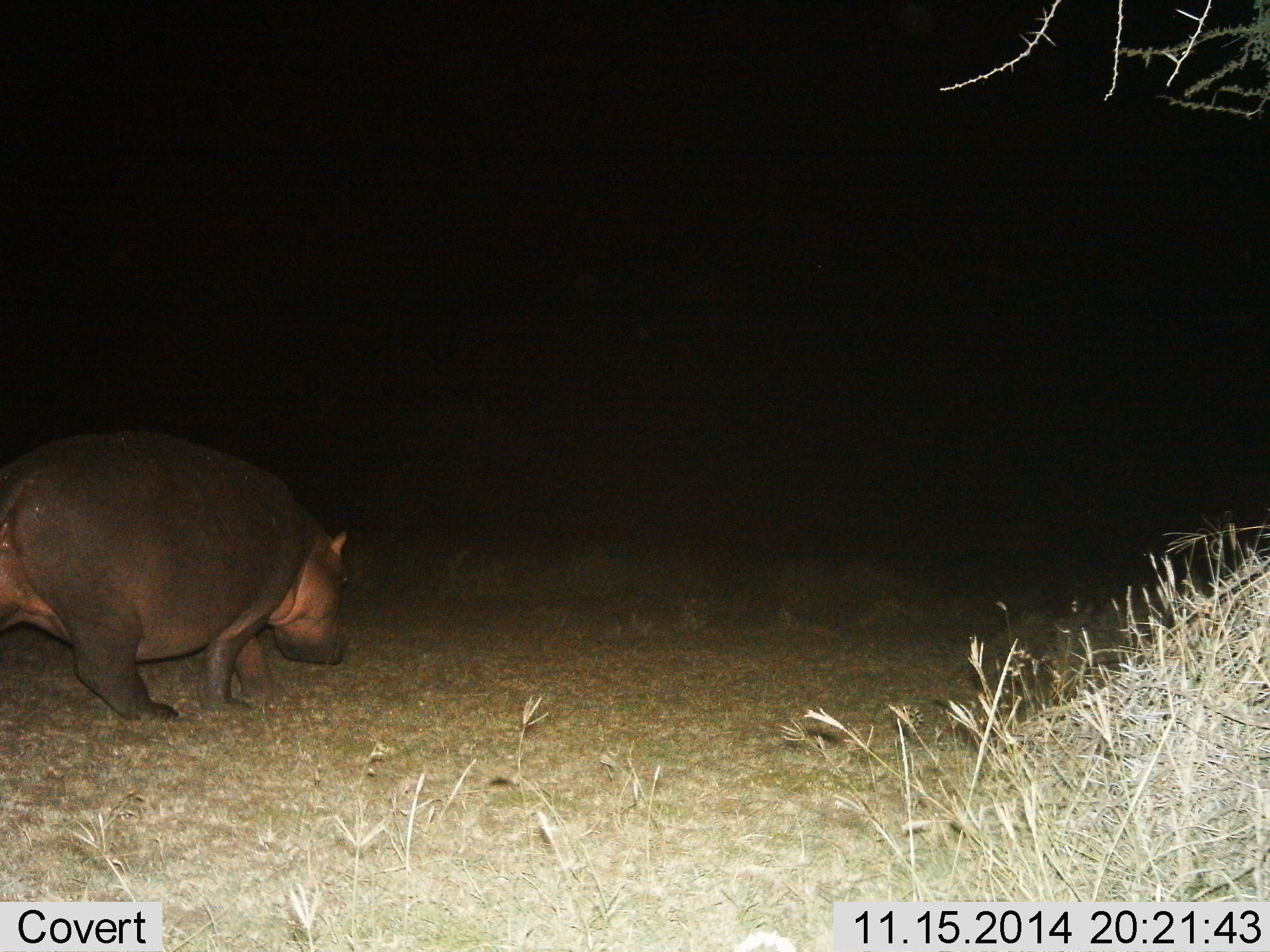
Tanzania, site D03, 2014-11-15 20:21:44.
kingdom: Animalia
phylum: Chordata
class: Mammalia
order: Artiodactyla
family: Hippopotamidae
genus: Hippopotamus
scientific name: Hippopotamus amphibius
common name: hippopotamus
Hippopotamus (Hippopotamus amphibius), count 1. Behavior (volunteer vote fractions): standing 20%, resting 0%, moving 80%, interacting 0%. Young present (vote fraction): 0%. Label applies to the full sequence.